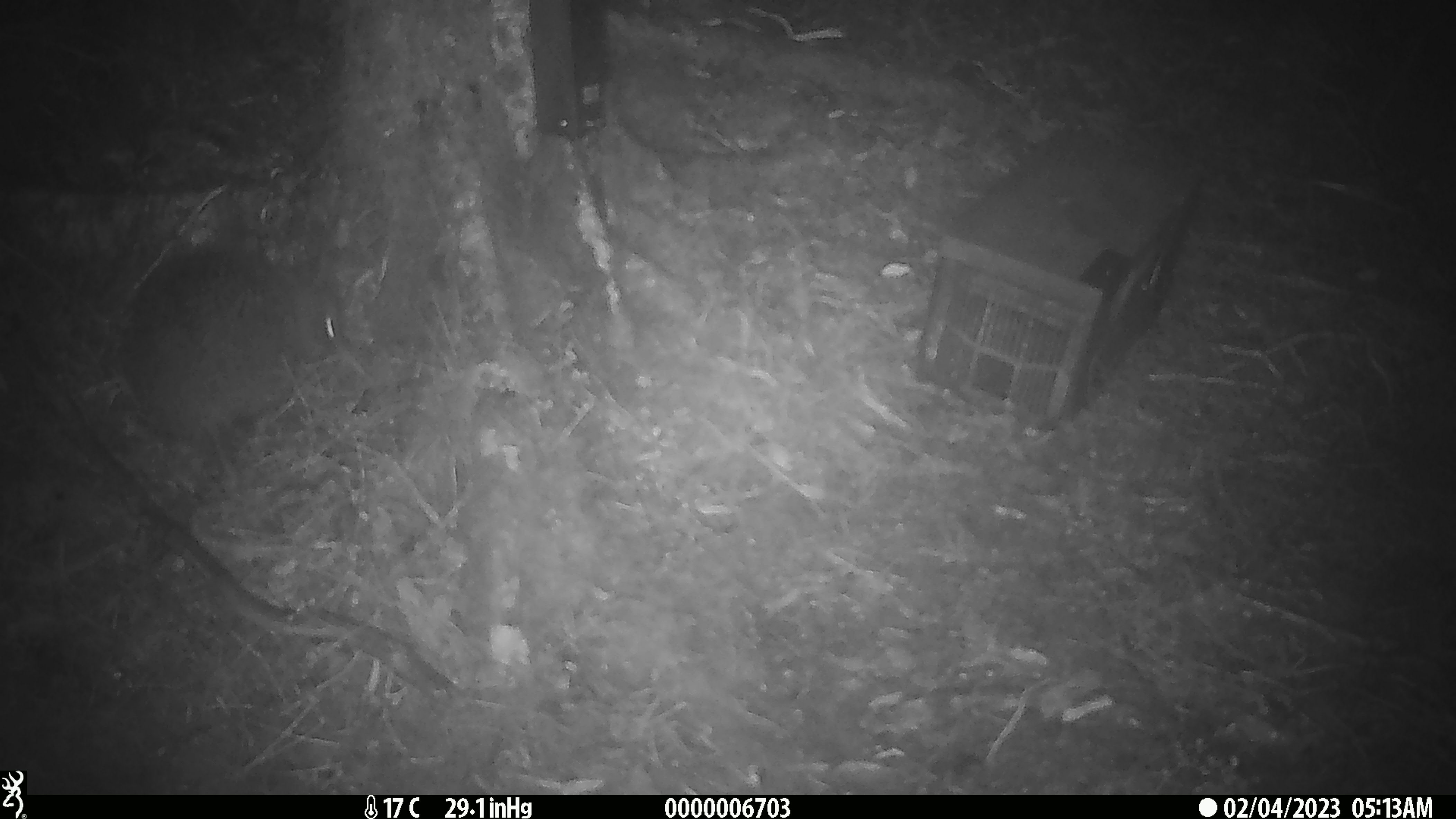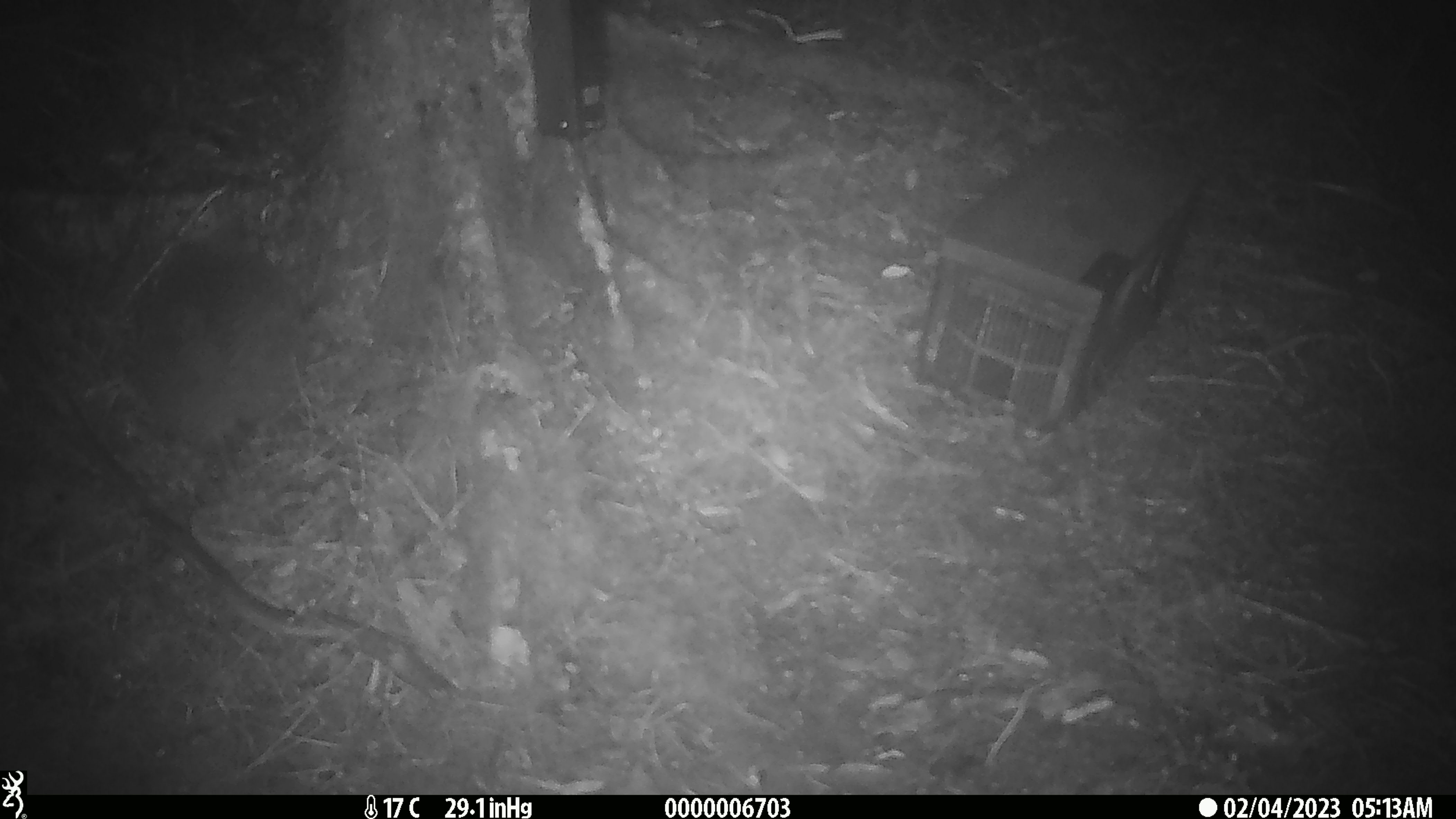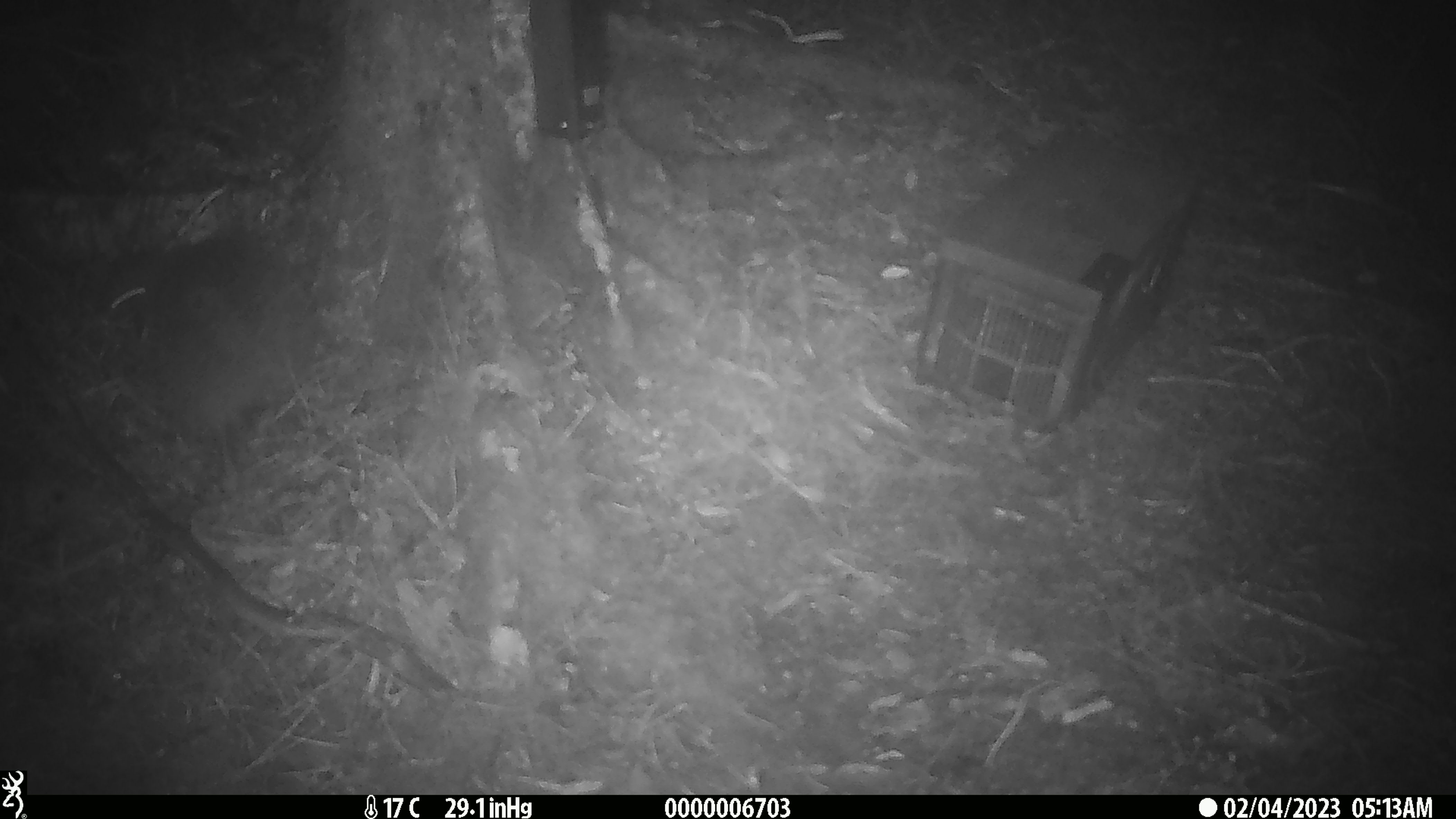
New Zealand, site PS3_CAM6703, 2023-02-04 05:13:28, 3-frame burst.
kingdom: Animalia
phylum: Chordata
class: Aves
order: Apterygiformes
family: Apterygidae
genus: Apteryx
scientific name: Apteryx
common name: kiwi